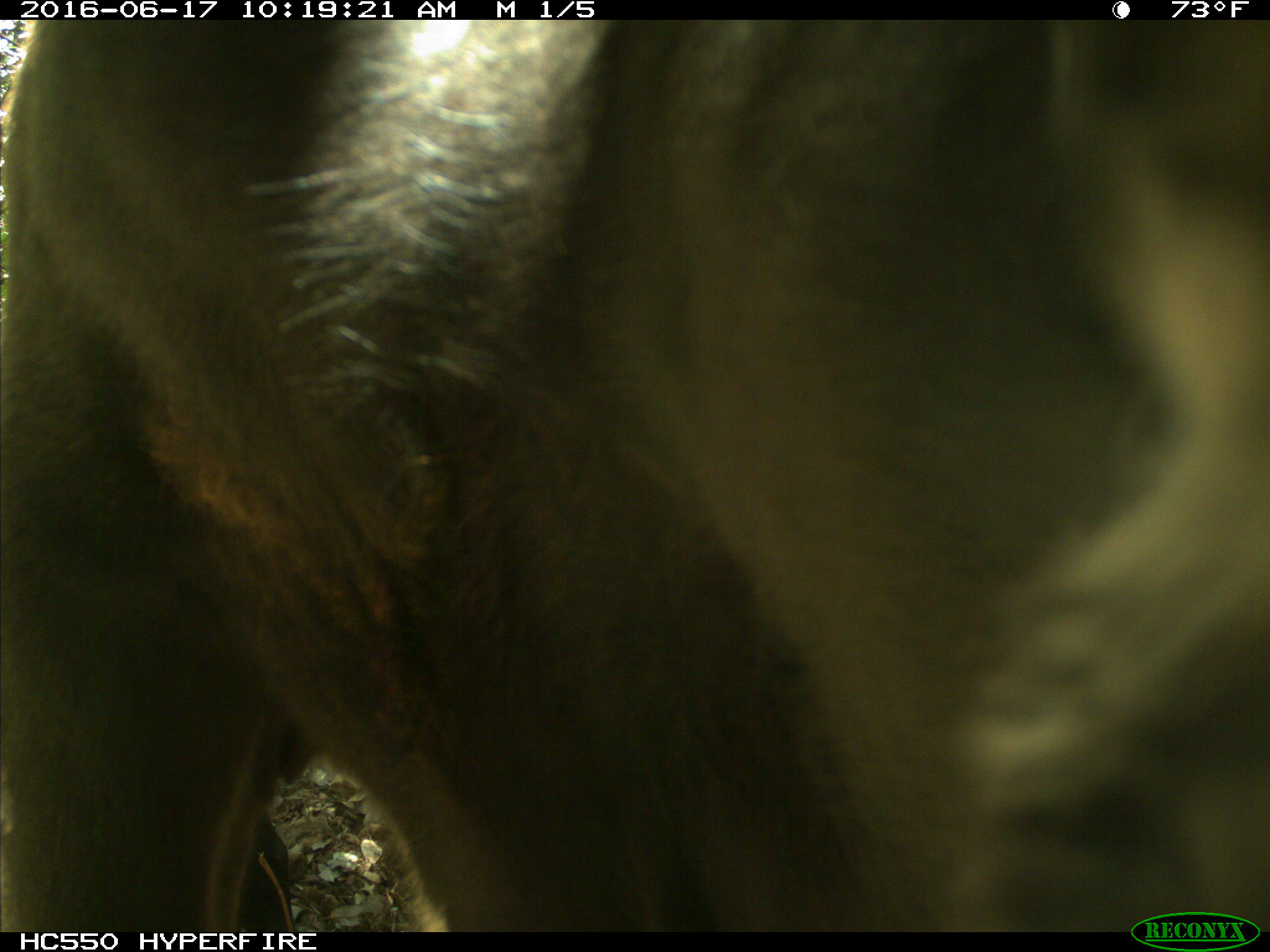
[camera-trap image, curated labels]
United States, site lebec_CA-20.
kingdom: Animalia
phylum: Chordata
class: Mammalia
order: Artiodactyla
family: Bovidae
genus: Bos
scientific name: Bos taurus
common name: domestic cow